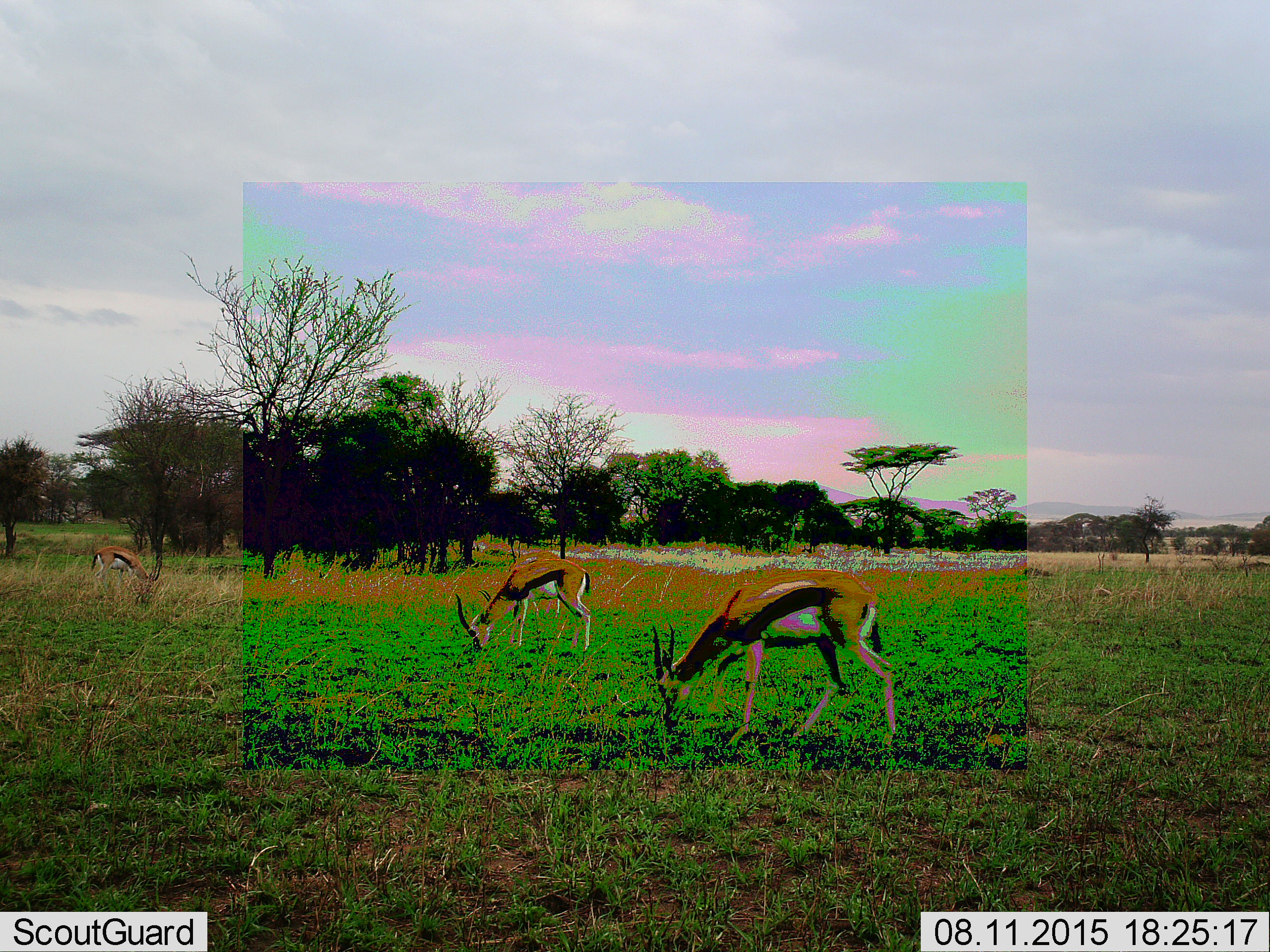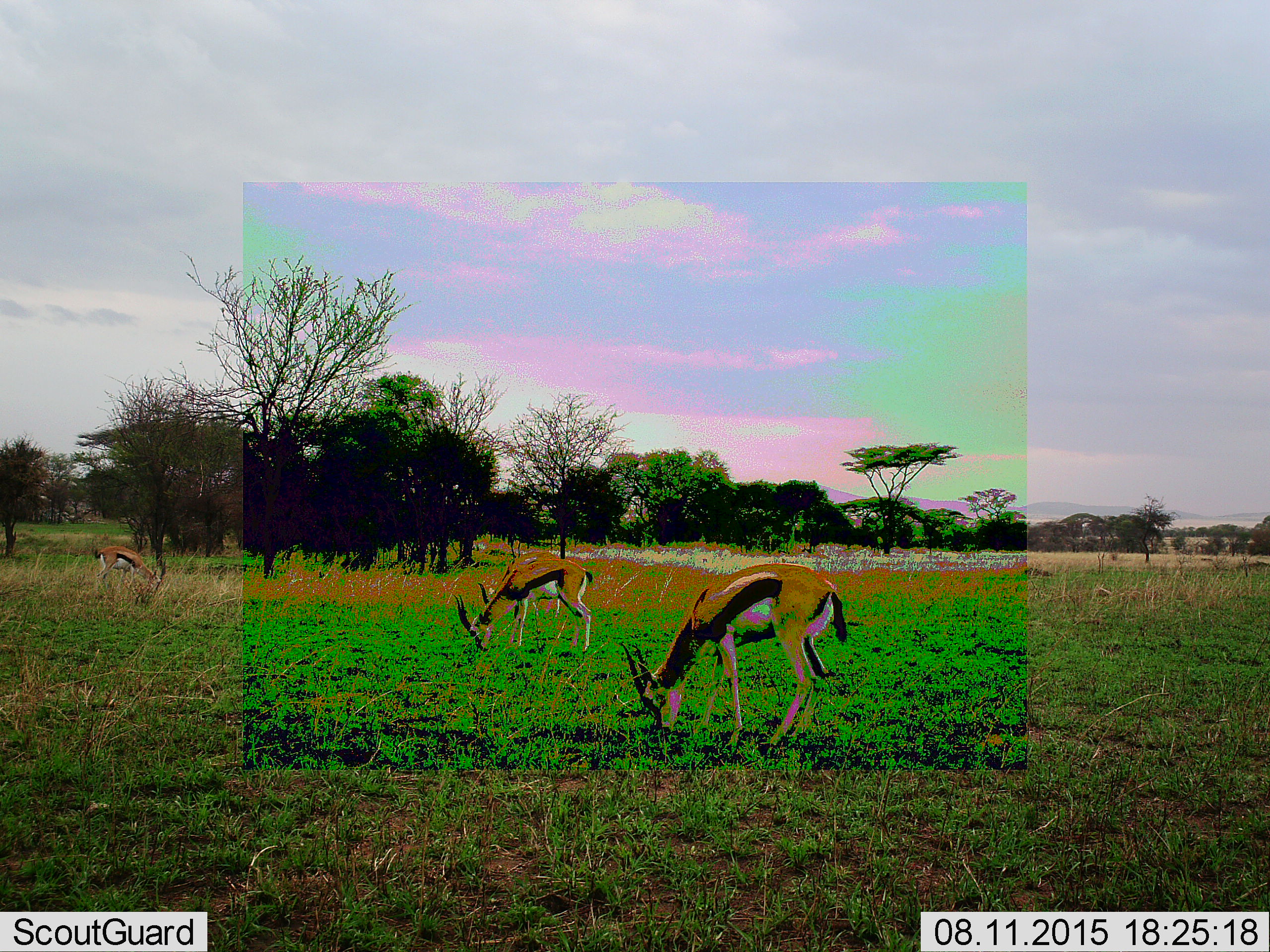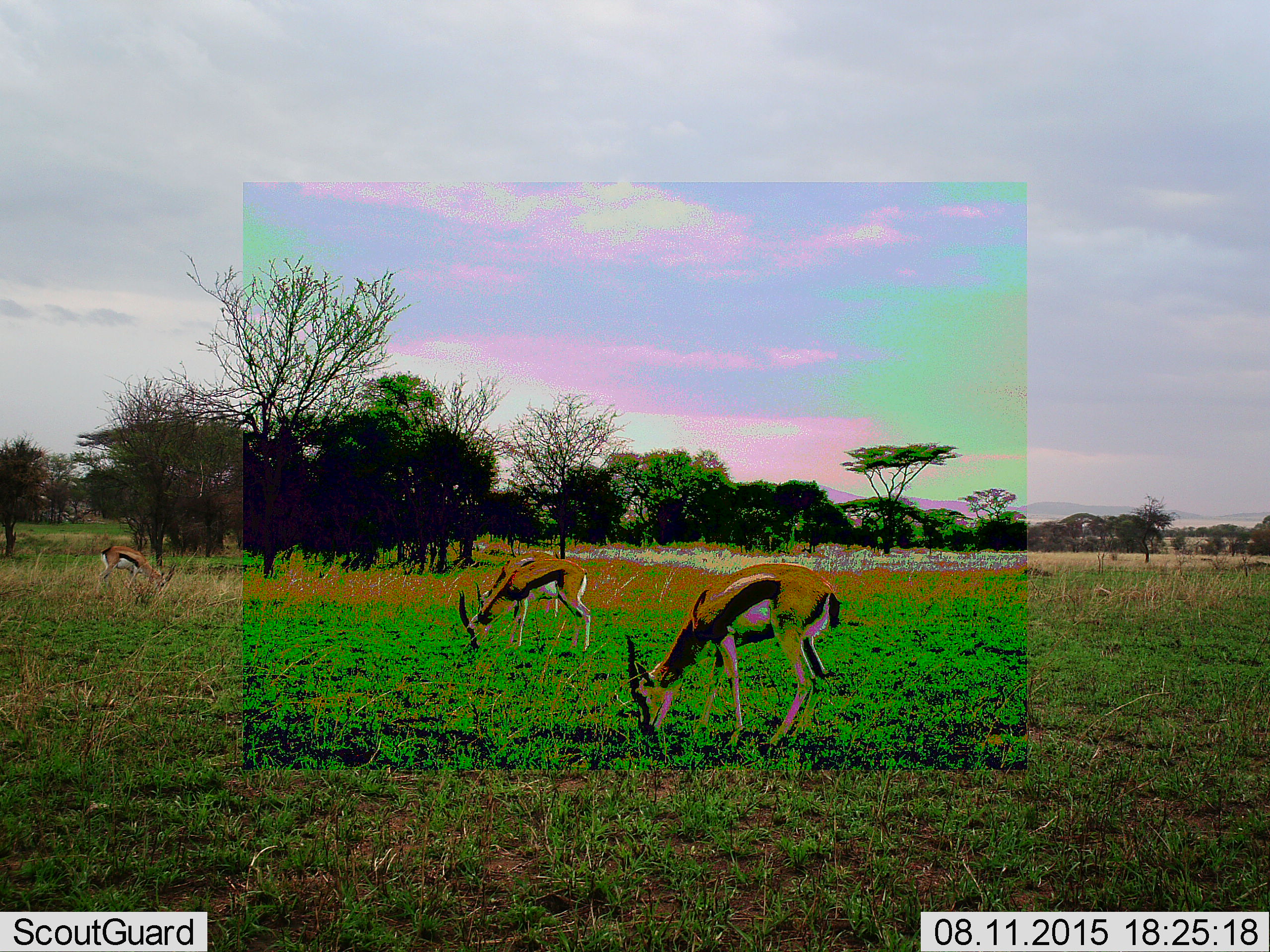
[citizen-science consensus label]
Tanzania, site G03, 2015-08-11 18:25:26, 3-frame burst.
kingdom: Animalia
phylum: Chordata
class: Mammalia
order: Artiodactyla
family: Bovidae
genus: Eudorcas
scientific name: Eudorcas thomsonii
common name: thomson's gazelle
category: gazellethomsons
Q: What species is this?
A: Gazellethomsons (thomson's gazelle) (Eudorcas thomsonii).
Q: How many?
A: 3.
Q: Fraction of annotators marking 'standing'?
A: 11%.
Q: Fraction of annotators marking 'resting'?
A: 0%.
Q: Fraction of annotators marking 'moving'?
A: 11%.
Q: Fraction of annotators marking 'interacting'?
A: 0%.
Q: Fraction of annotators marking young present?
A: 0%.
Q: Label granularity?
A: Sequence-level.